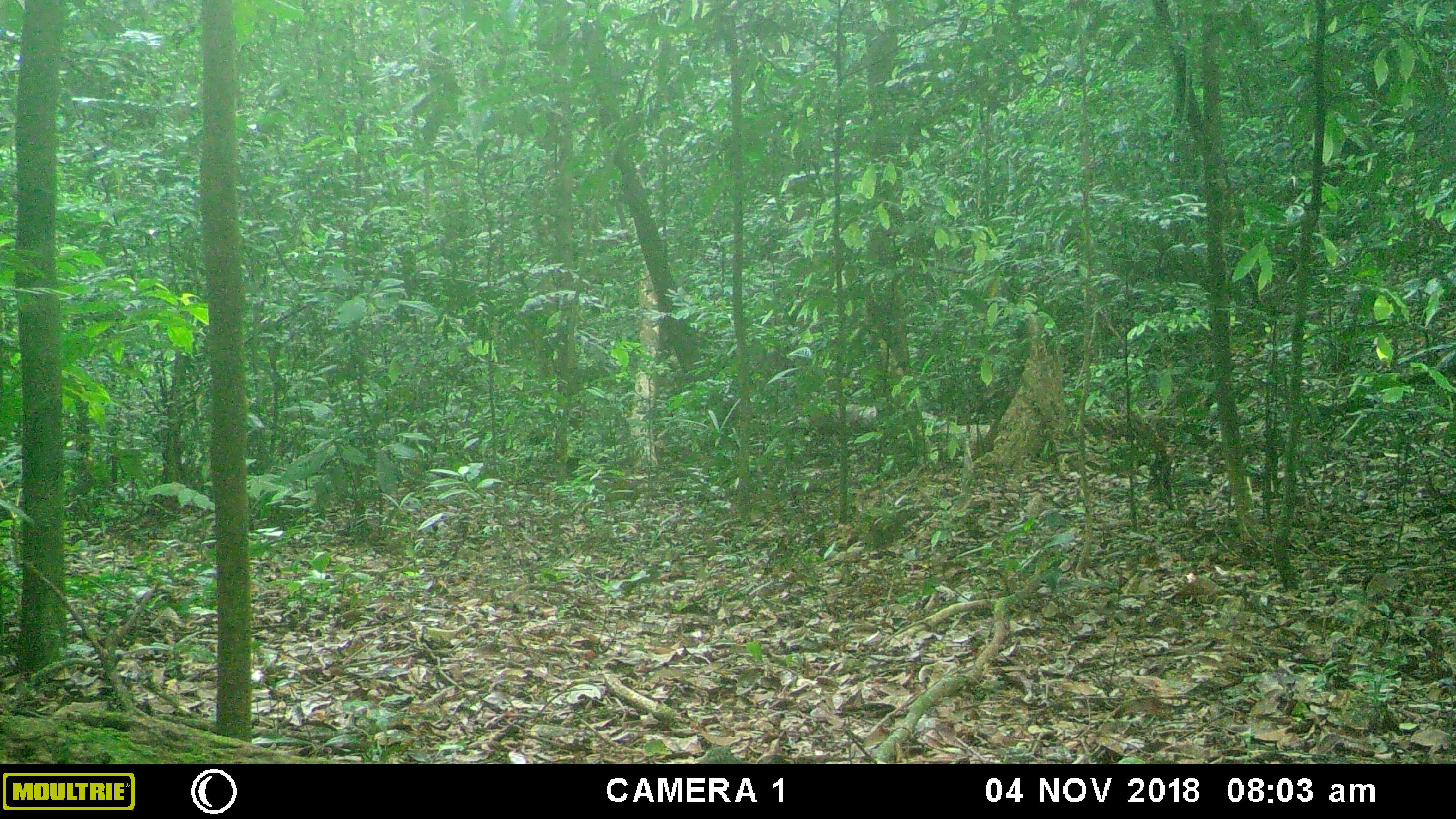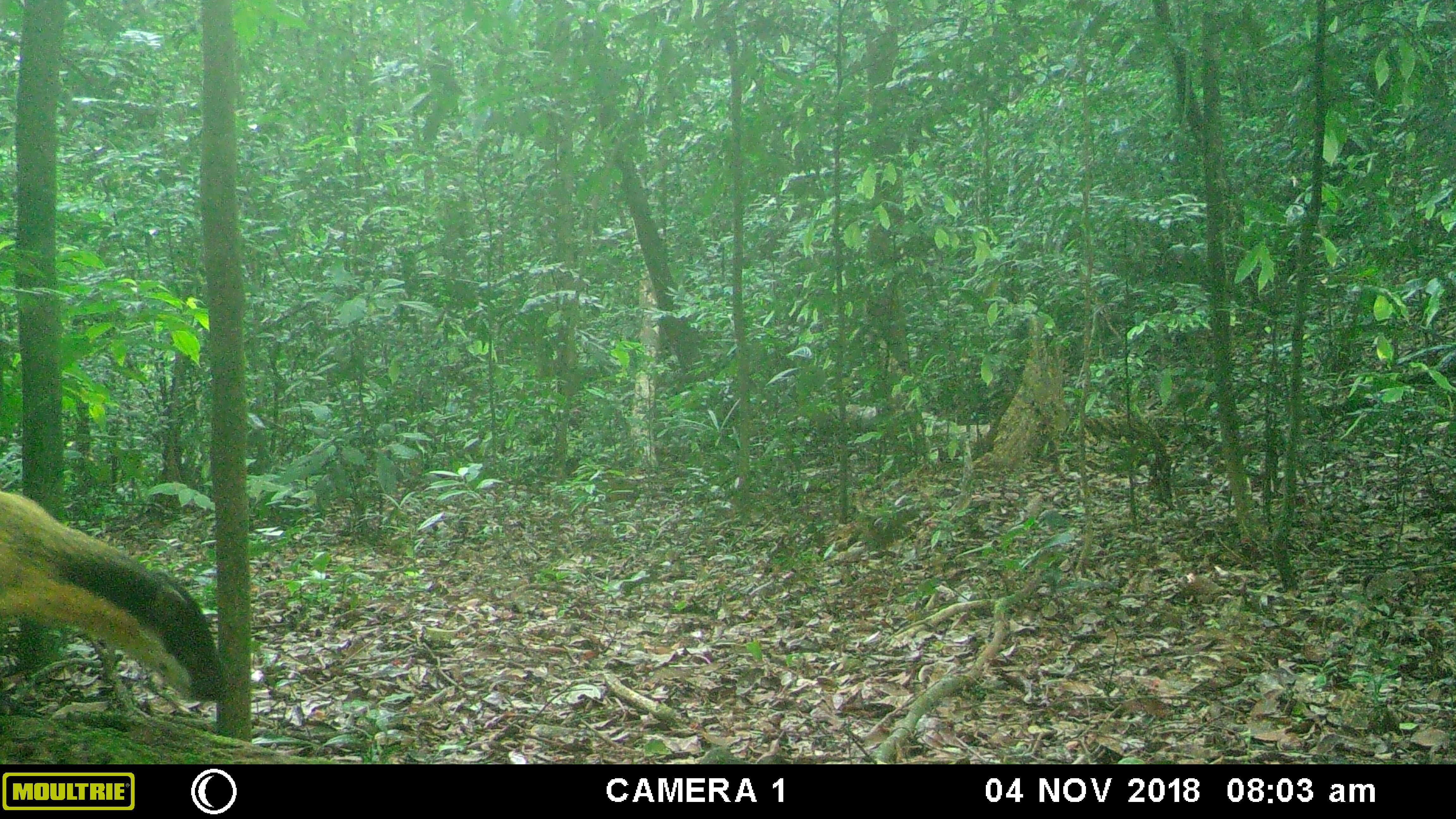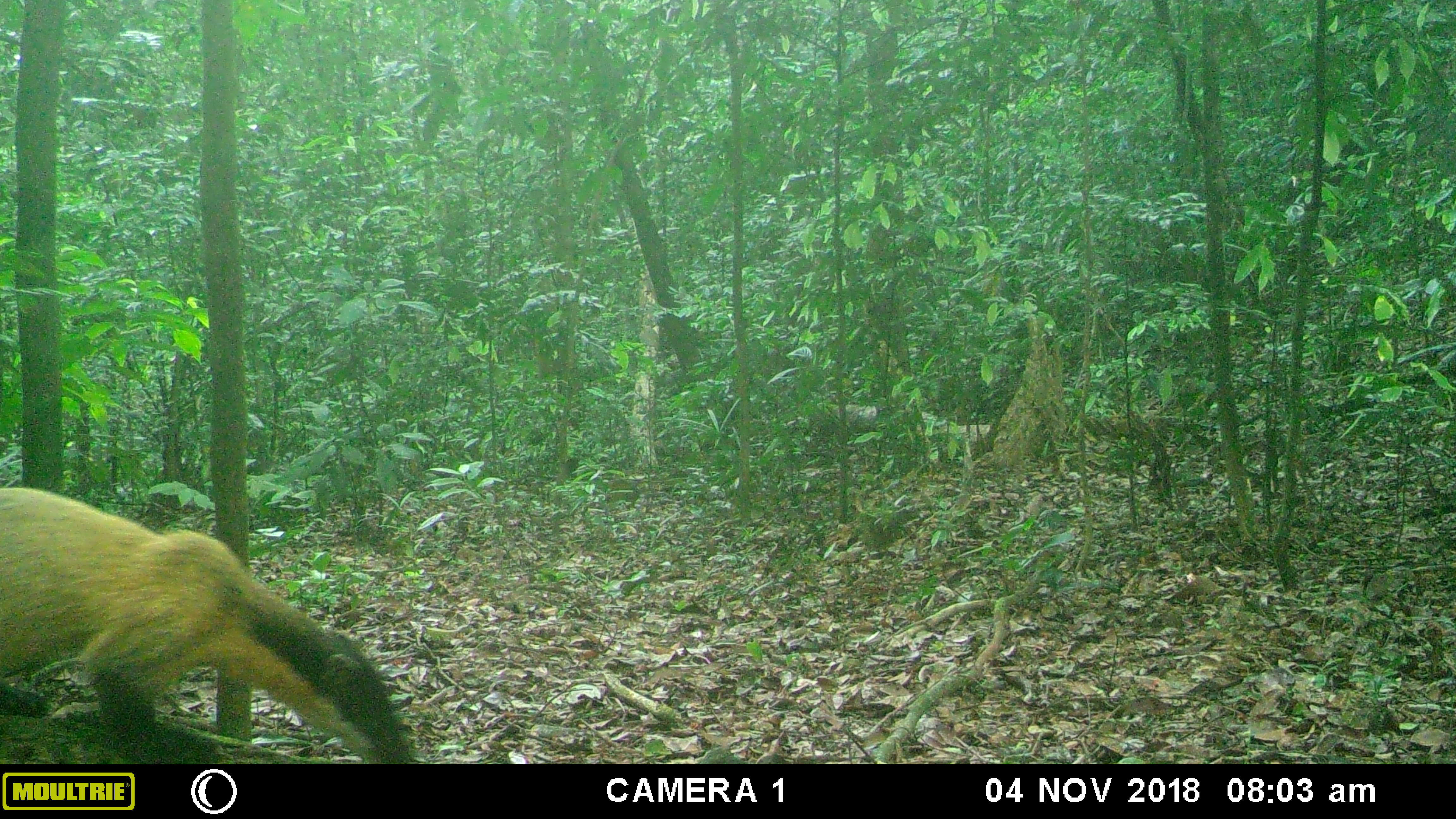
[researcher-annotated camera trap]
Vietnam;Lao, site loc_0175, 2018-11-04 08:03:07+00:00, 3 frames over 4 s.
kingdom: Animalia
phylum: Chordata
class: Mammalia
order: Carnivora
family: Mustelidae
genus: Martes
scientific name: Martes flavigula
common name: yellow-throated marten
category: yellow throated marten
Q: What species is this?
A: Yellow throated marten (yellow-throated marten) (Martes flavigula).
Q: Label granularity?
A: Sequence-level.